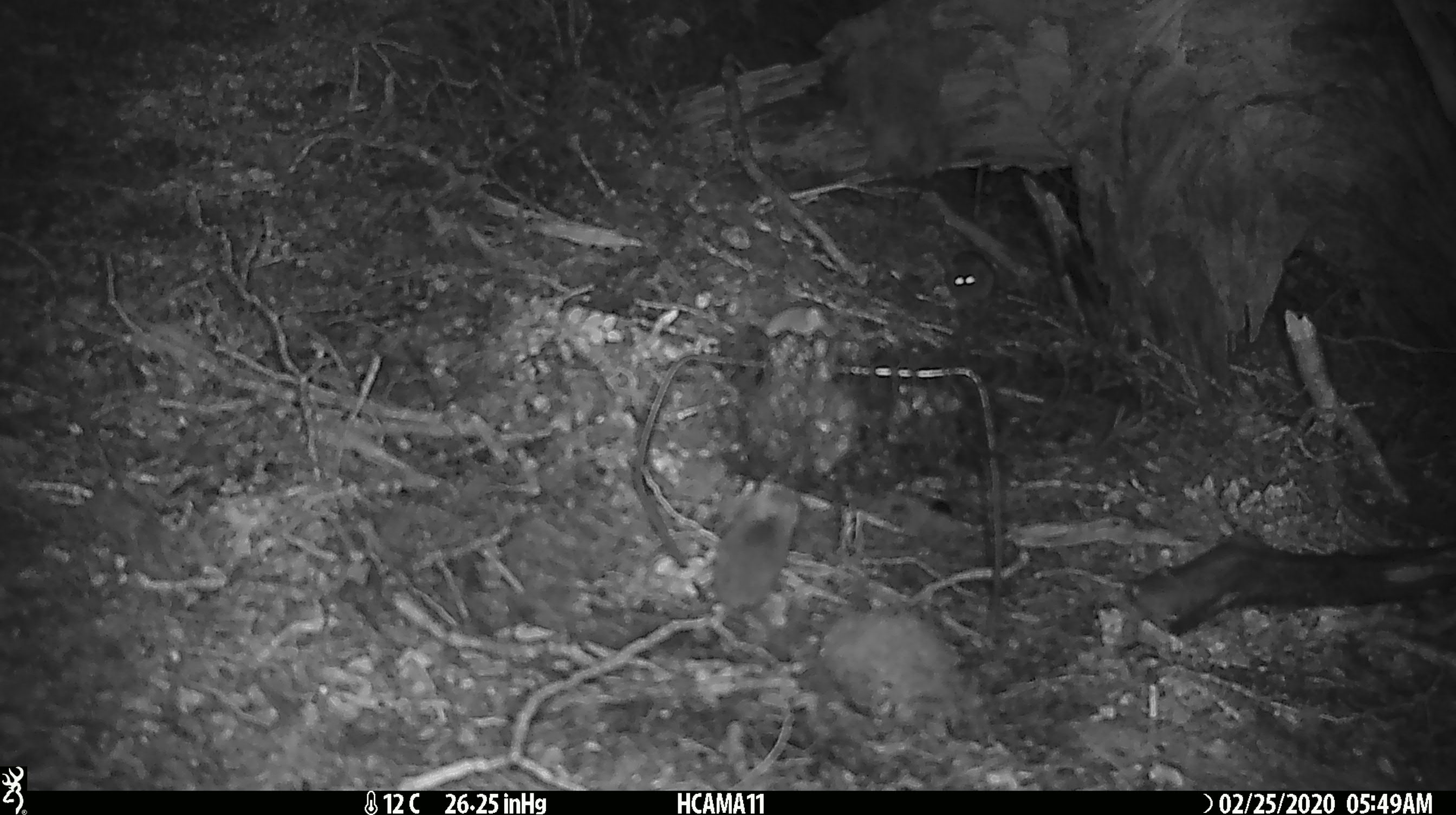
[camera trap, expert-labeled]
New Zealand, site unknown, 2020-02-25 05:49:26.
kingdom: Animalia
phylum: Chordata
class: Mammalia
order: Rodentia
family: Muridae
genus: Mus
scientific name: Mus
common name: mouse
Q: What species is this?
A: Mouse (Mus).